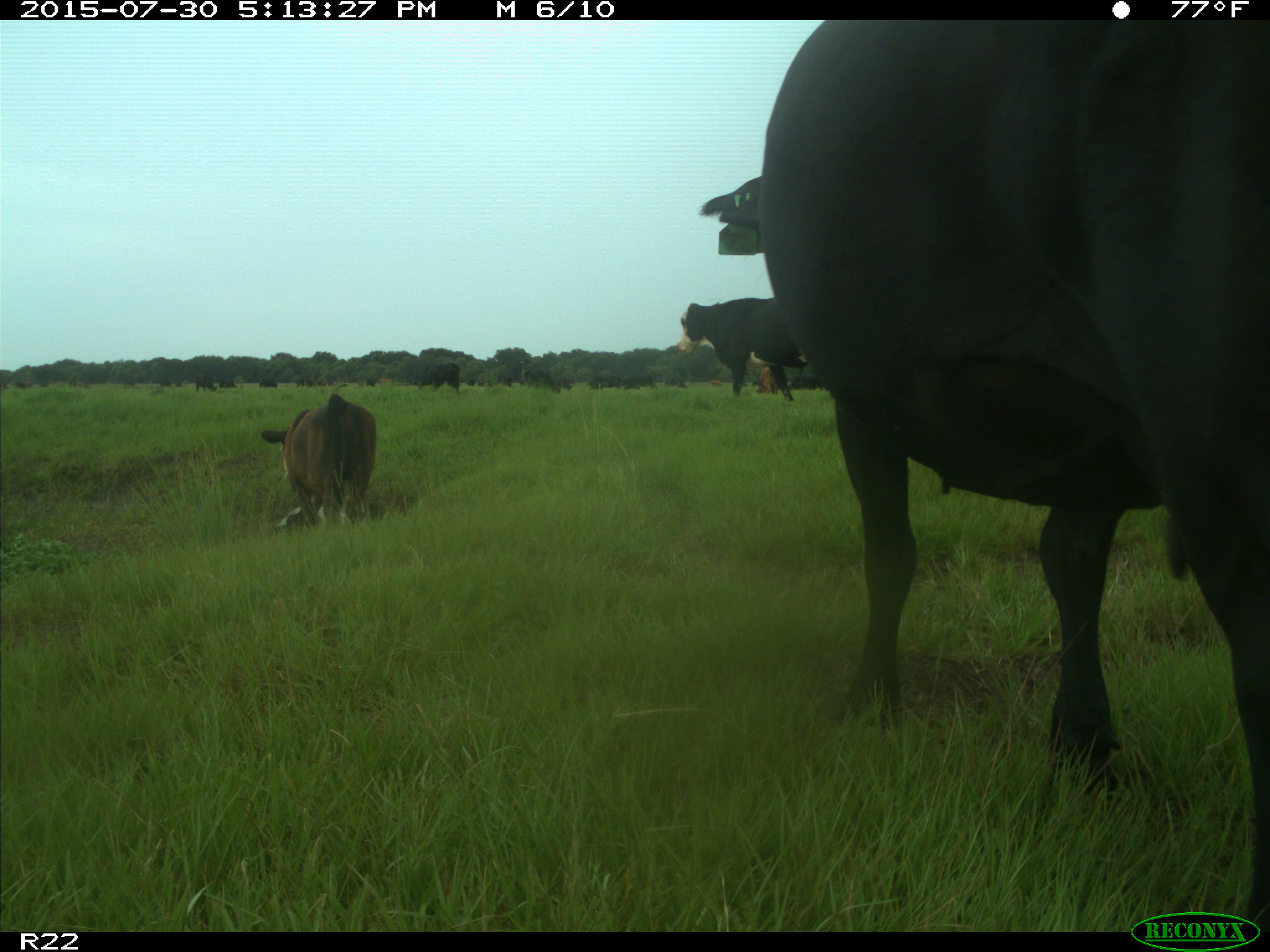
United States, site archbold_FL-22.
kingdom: Animalia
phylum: Chordata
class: Mammalia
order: Artiodactyla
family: Bovidae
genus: Bos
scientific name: Bos taurus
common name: domestic cow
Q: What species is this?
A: Bos taurus (domestic cow).